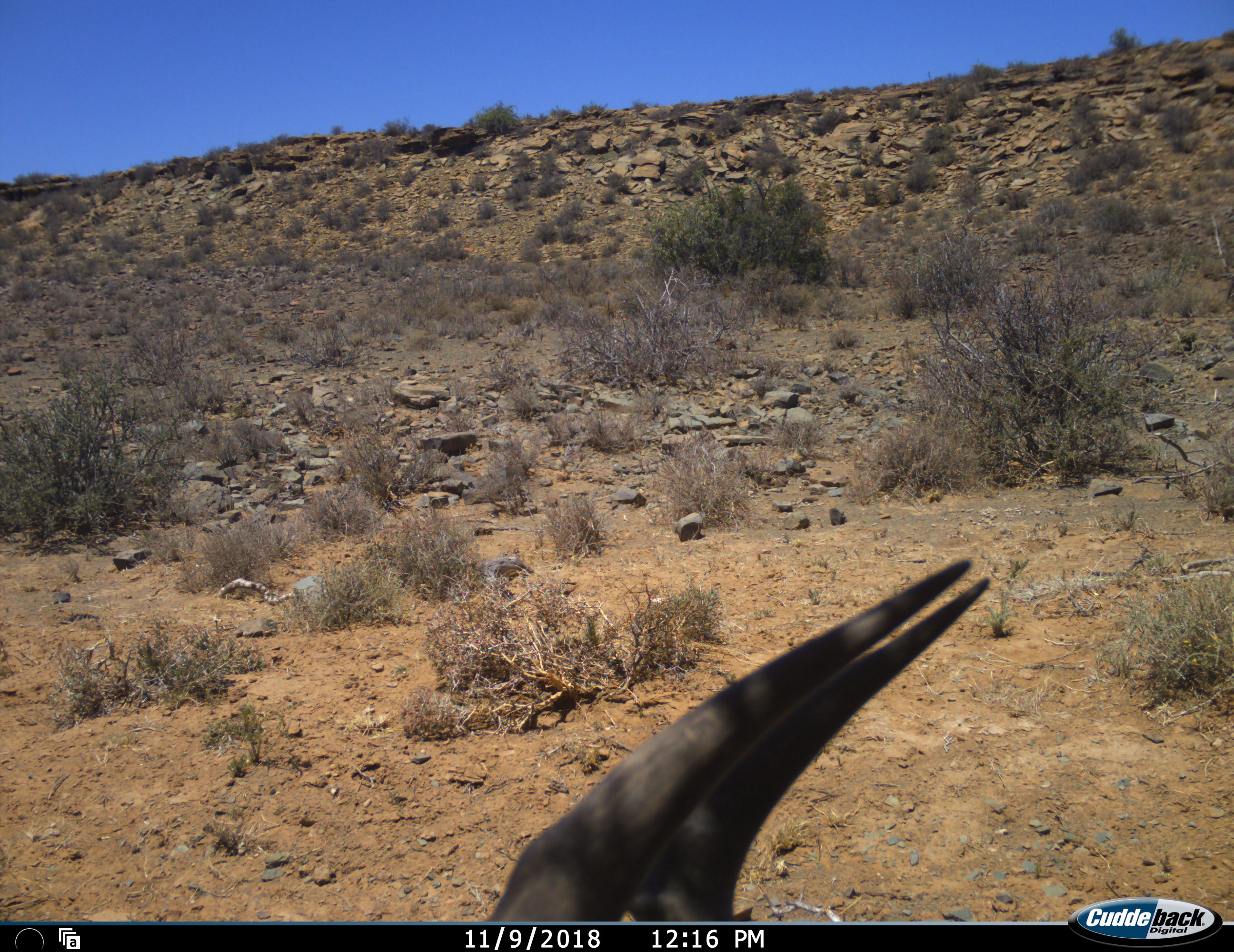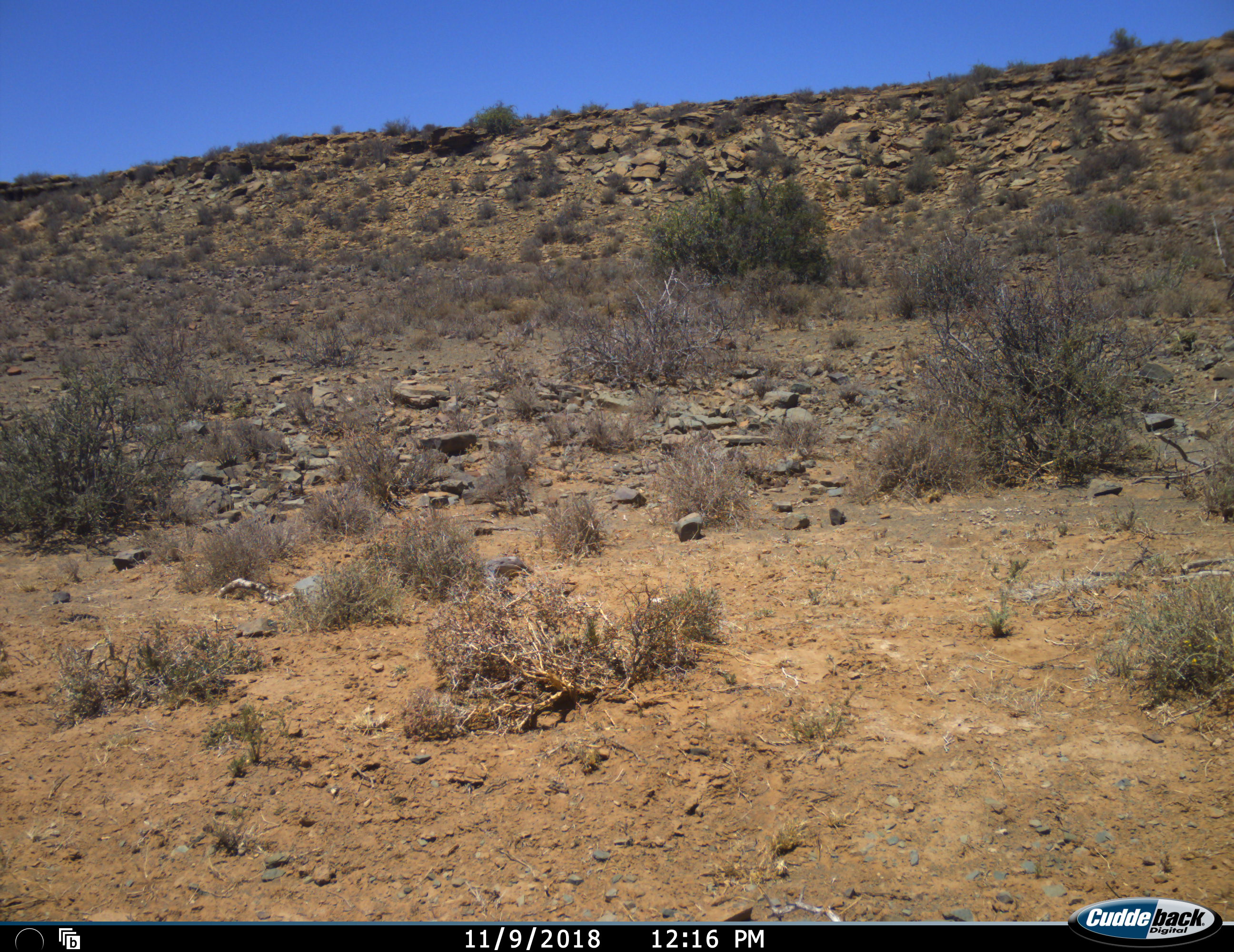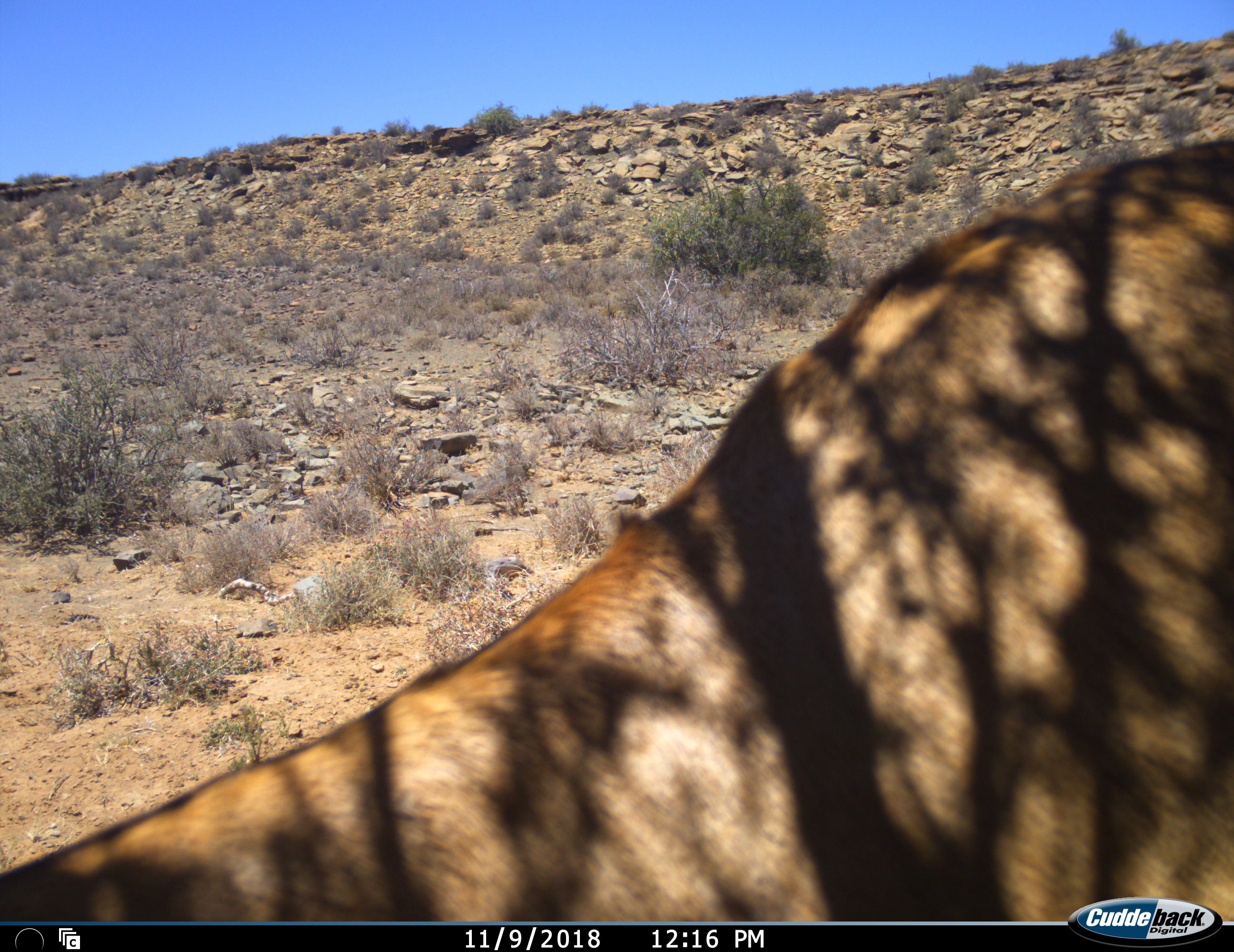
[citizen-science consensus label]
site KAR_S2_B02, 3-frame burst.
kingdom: Animalia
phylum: Chordata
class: Mammalia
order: Artiodactyla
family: Bovidae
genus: Alcelaphus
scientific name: Alcelaphus buselaphus caama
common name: red hartebeest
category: hartebeestred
Hartebeestred (red hartebeest) (Alcelaphus buselaphus caama), count 1. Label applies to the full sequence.